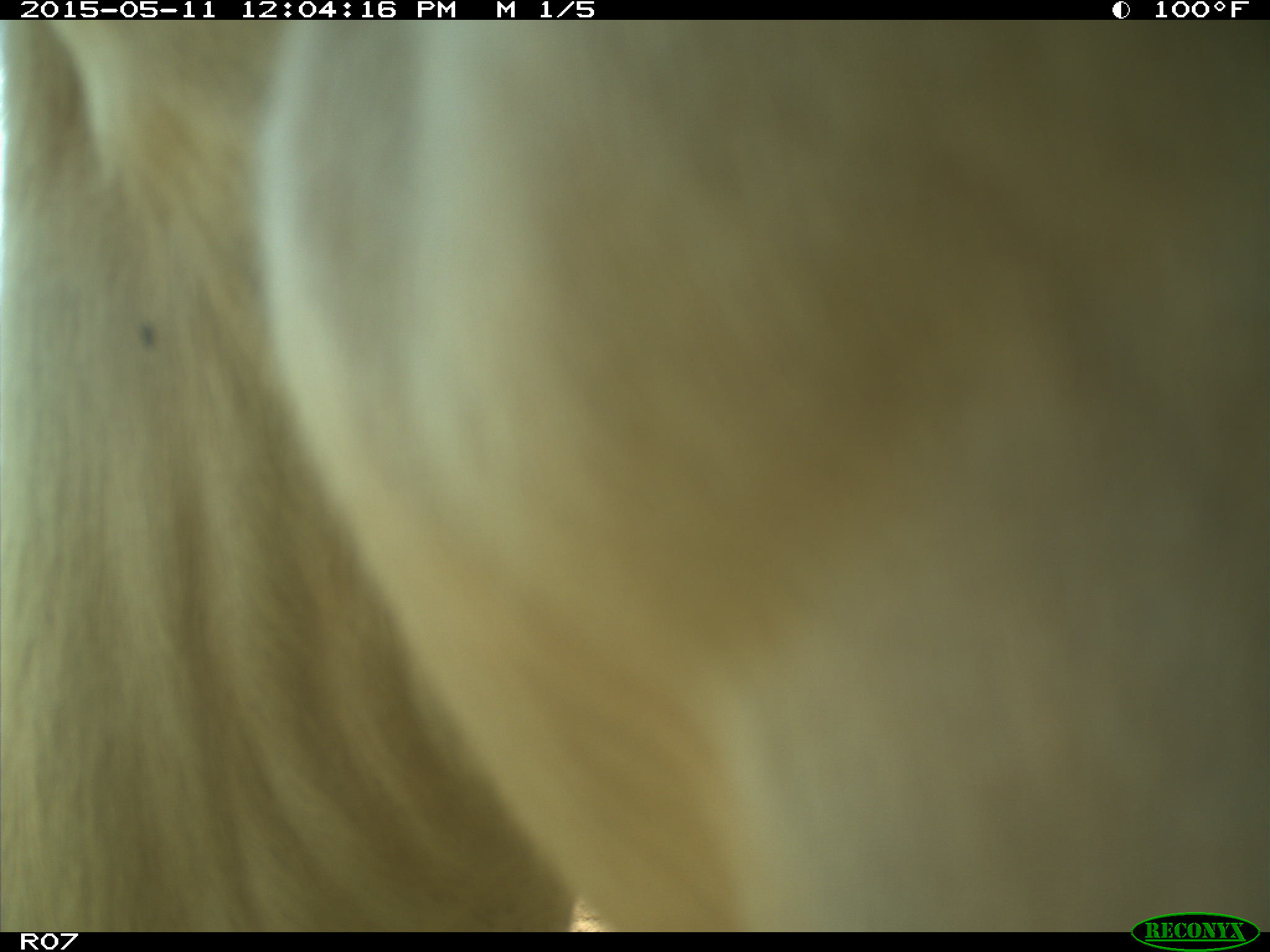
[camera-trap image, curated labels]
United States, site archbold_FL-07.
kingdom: Animalia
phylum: Chordata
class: Mammalia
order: Artiodactyla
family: Bovidae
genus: Bos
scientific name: Bos taurus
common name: domestic cow